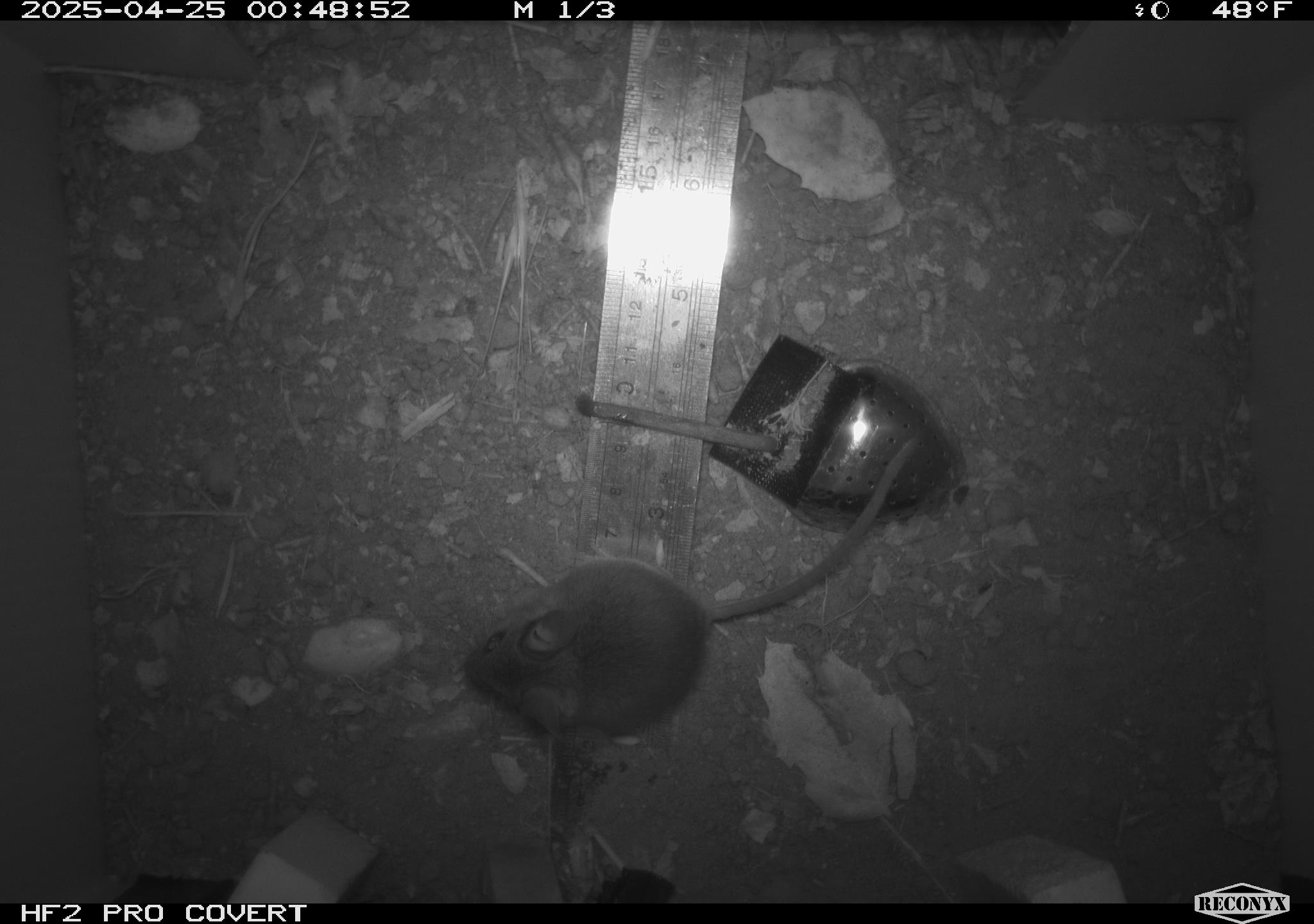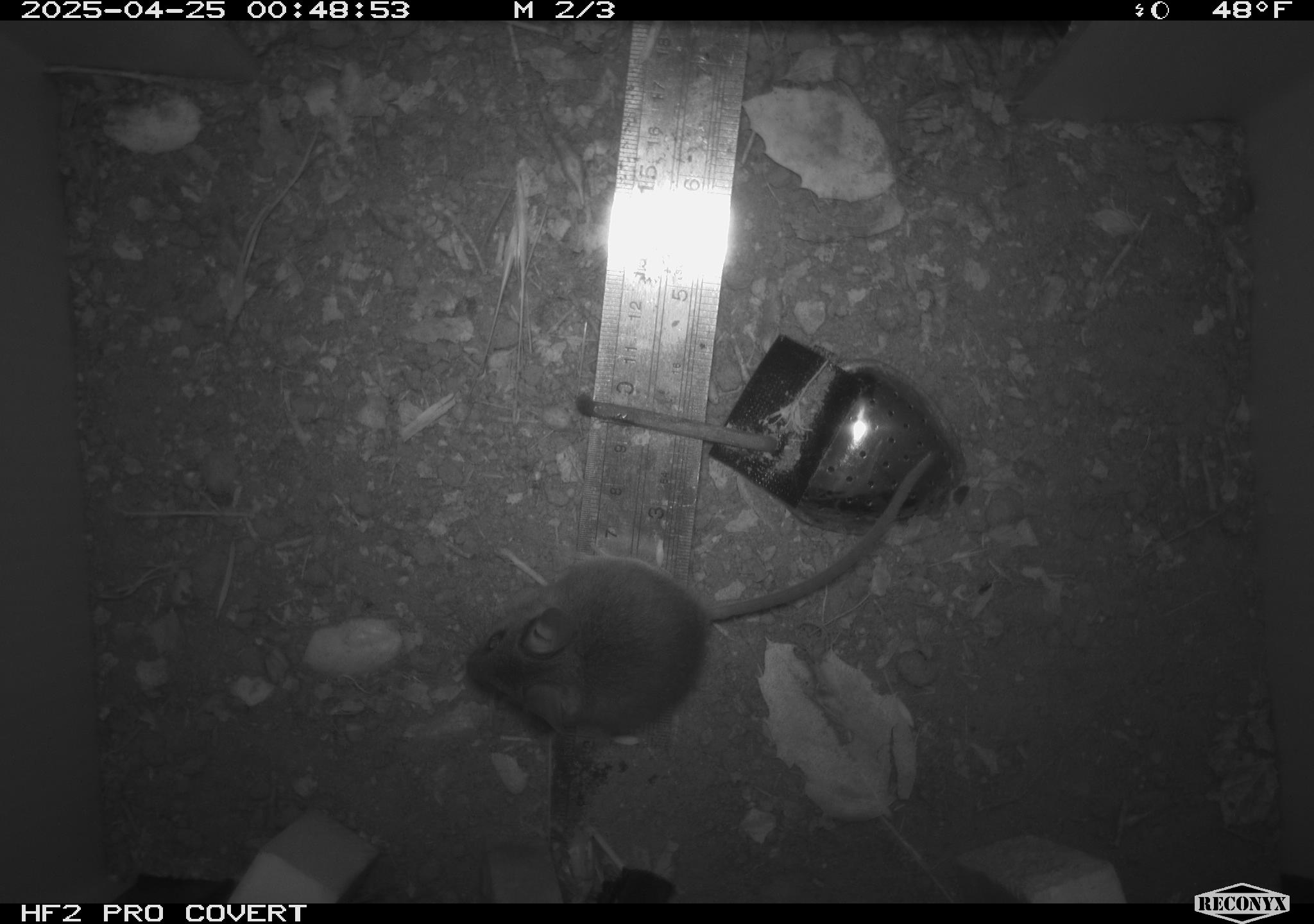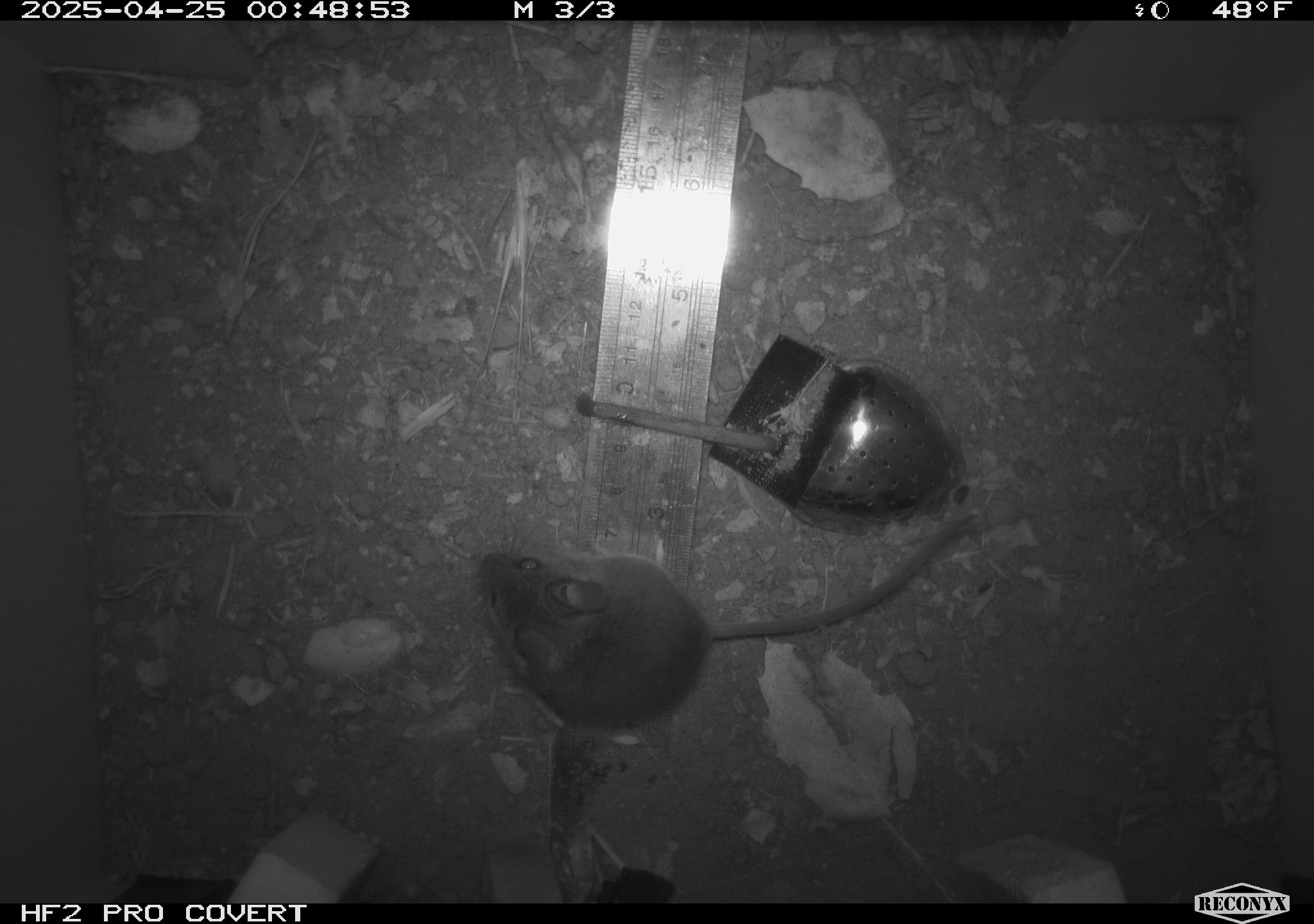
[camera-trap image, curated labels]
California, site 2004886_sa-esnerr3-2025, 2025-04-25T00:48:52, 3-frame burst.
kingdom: Animalia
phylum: Chordata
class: Mammalia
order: Rodentia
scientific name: Rodentia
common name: rodent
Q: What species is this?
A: Rodent (Rodentia).